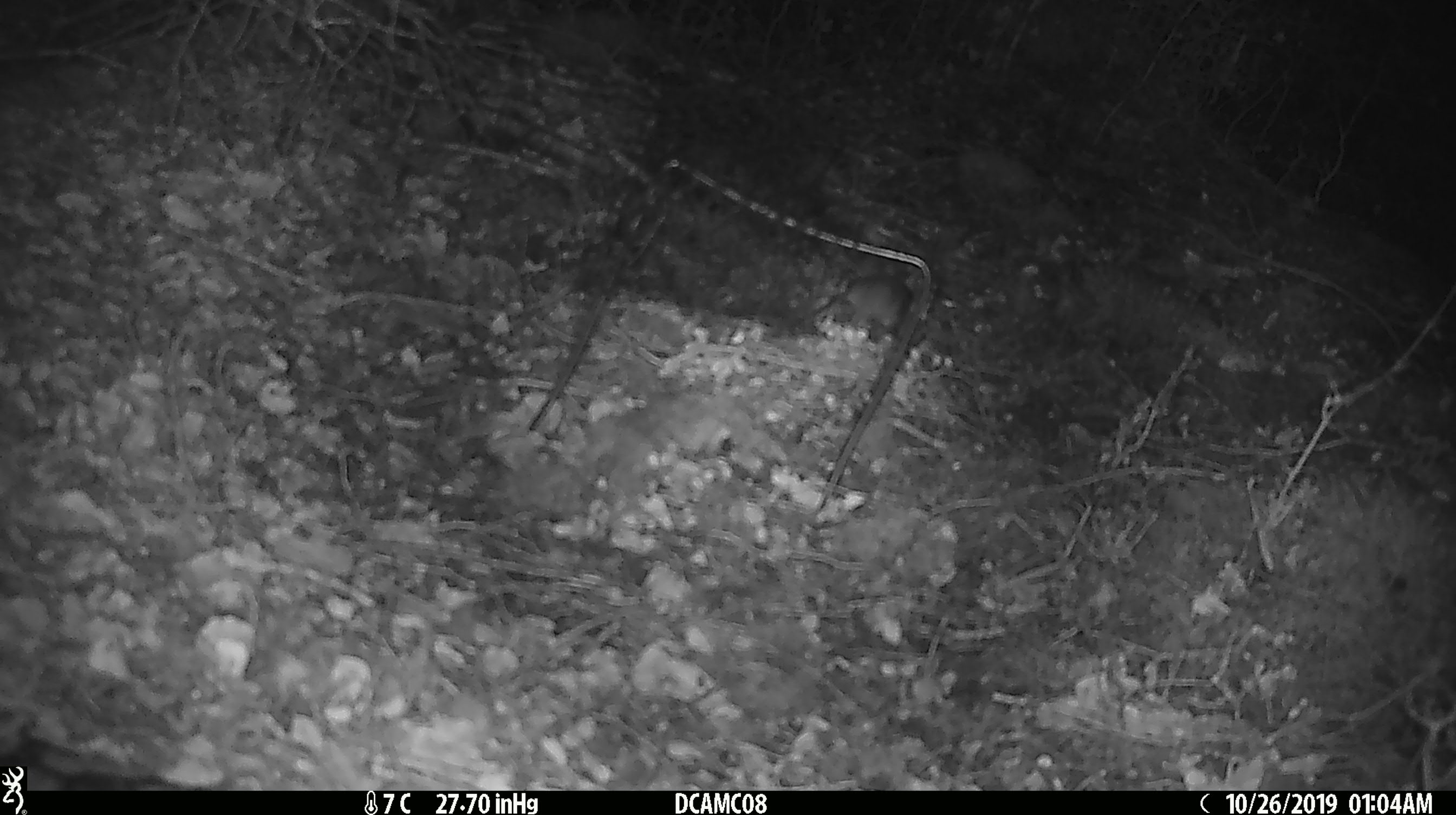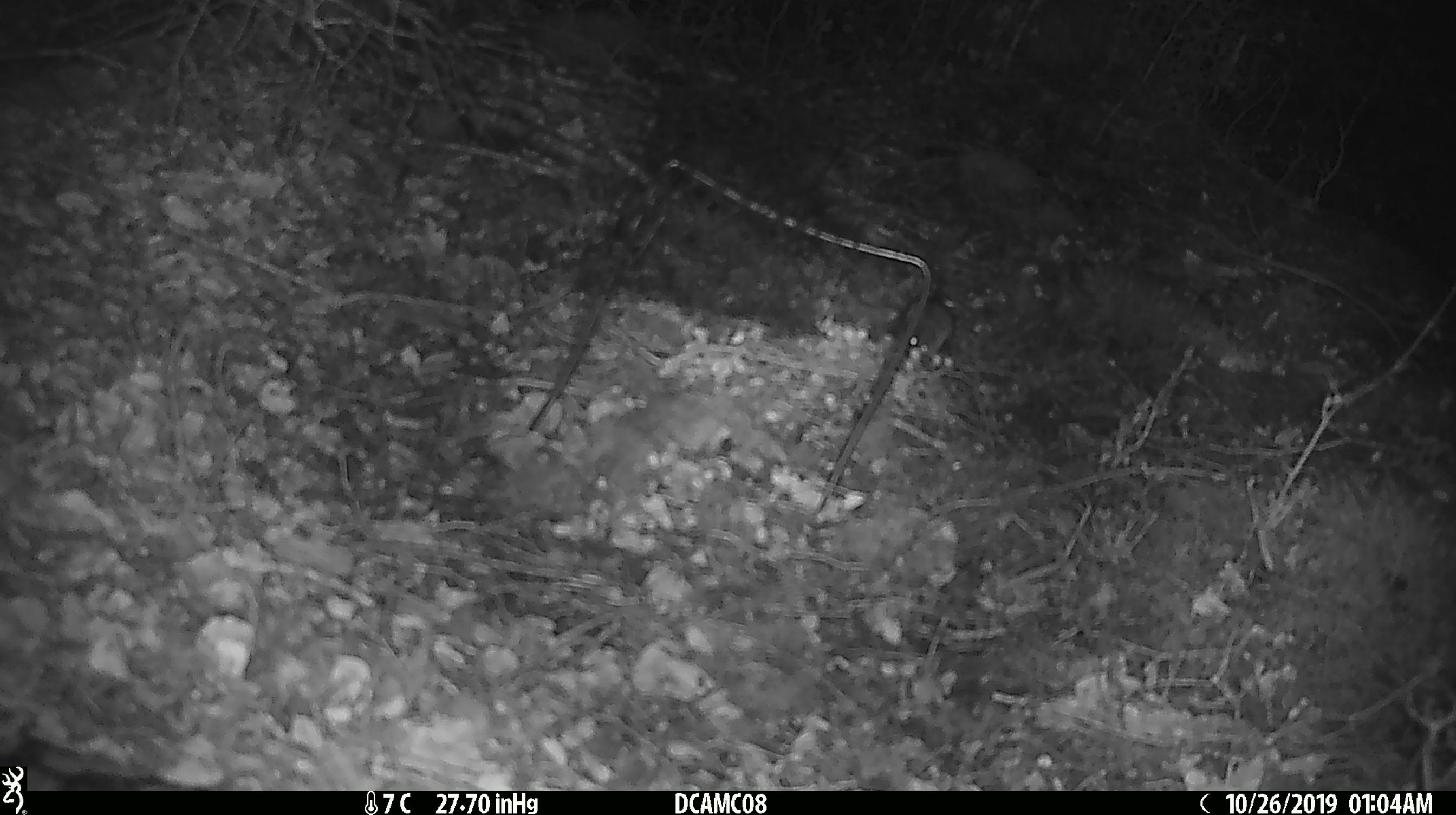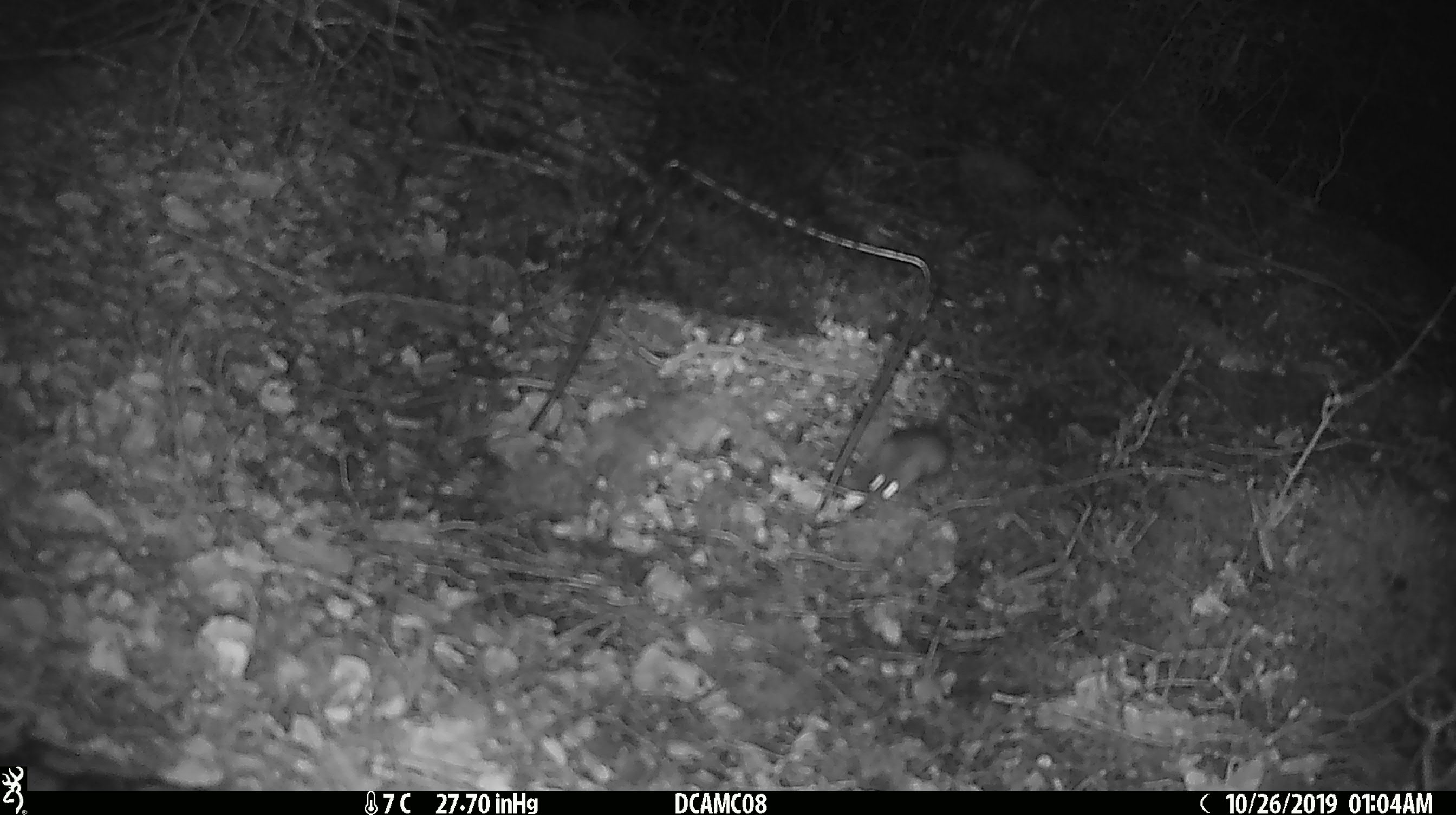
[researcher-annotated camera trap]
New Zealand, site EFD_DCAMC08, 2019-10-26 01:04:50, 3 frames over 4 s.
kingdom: Animalia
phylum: Chordata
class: Mammalia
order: Rodentia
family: Muridae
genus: Mus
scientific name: Mus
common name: mouse